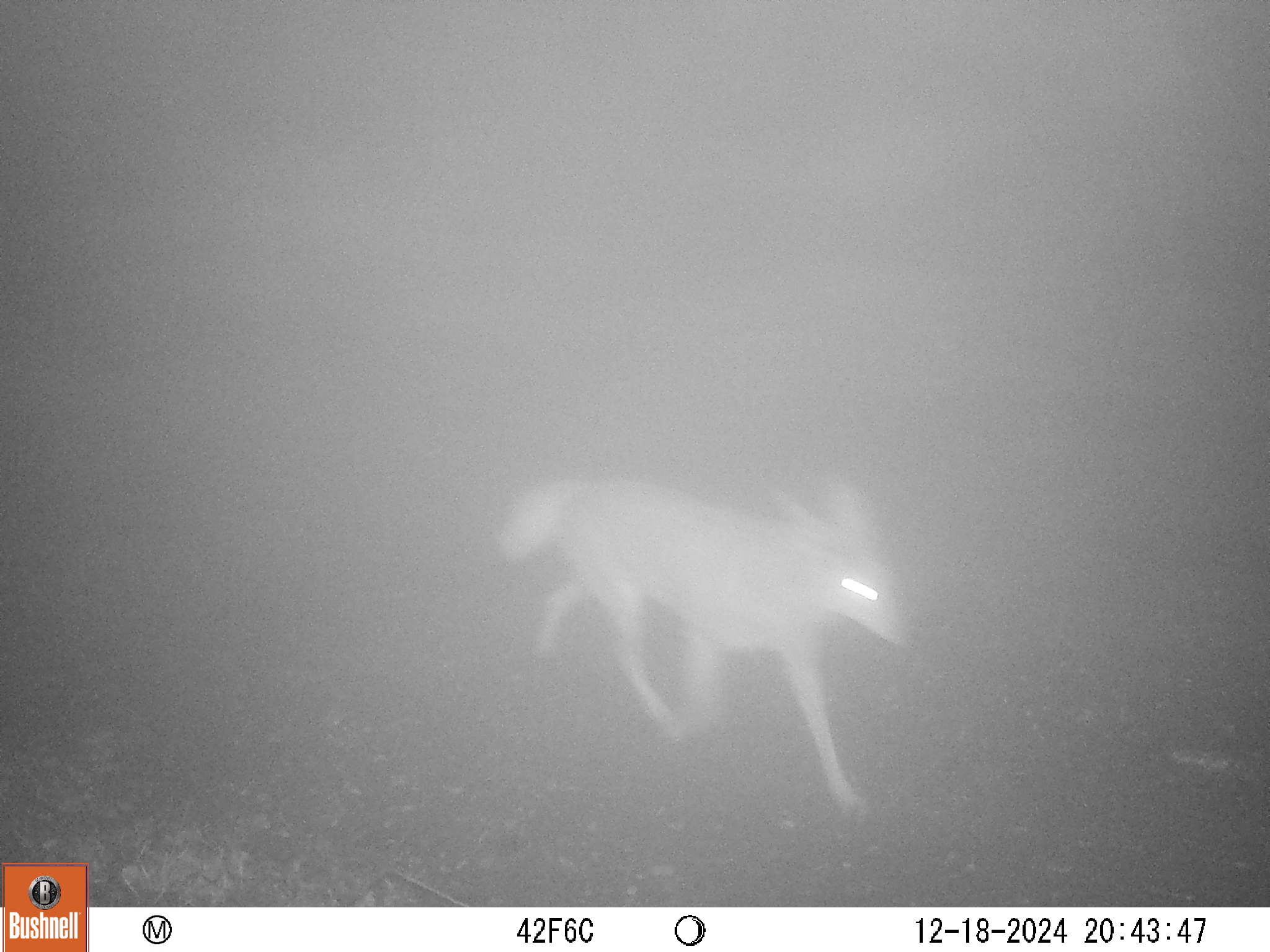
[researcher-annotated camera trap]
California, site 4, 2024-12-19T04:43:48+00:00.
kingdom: Animalia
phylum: Chordata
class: Mammalia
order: Carnivora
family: Canidae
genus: Canis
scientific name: Canis latrans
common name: coyote